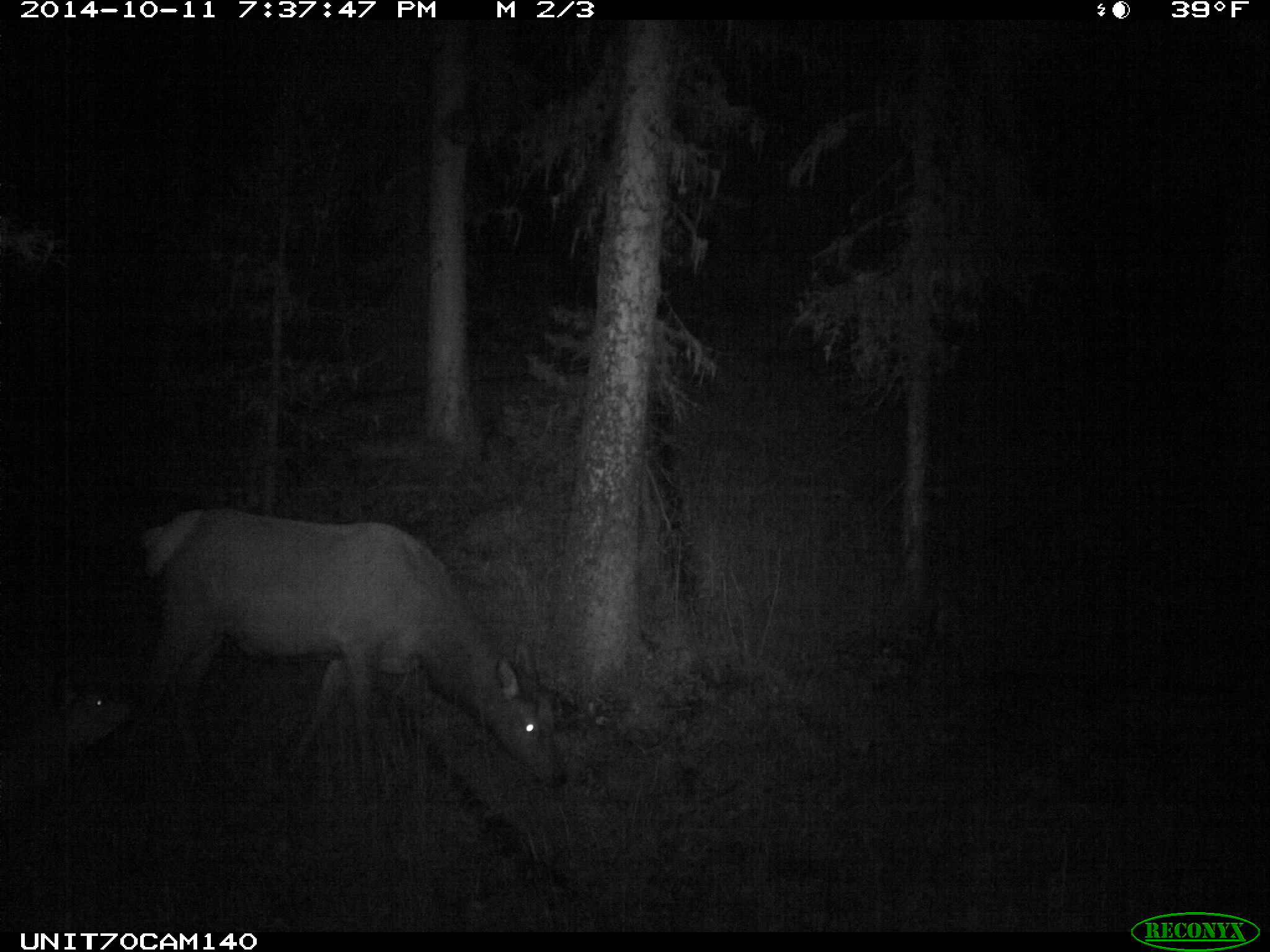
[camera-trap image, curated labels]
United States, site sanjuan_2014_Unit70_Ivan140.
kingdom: Animalia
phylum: Chordata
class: Mammalia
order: Artiodactyla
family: Cervidae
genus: Cervus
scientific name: Cervus elaphus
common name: red deer